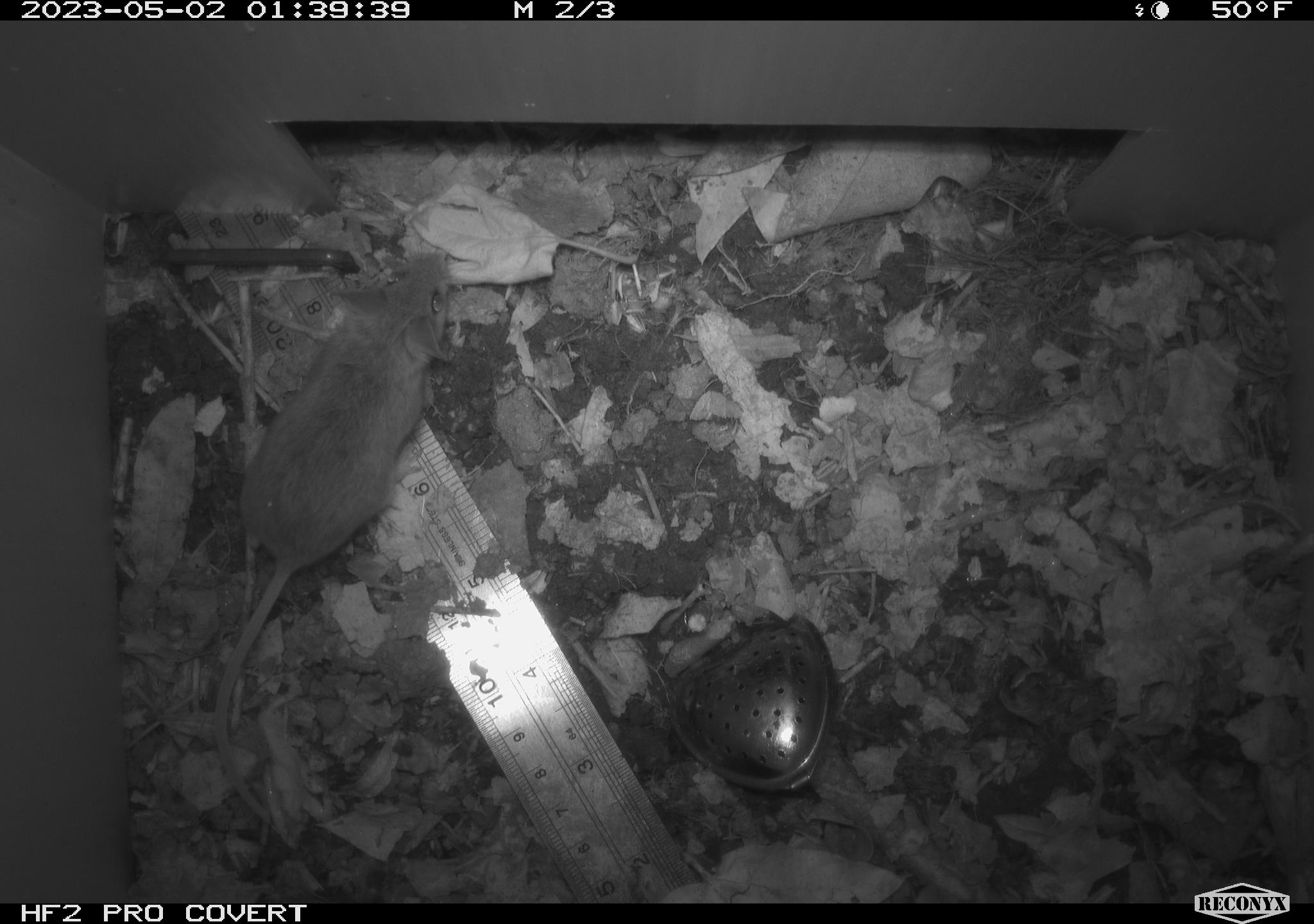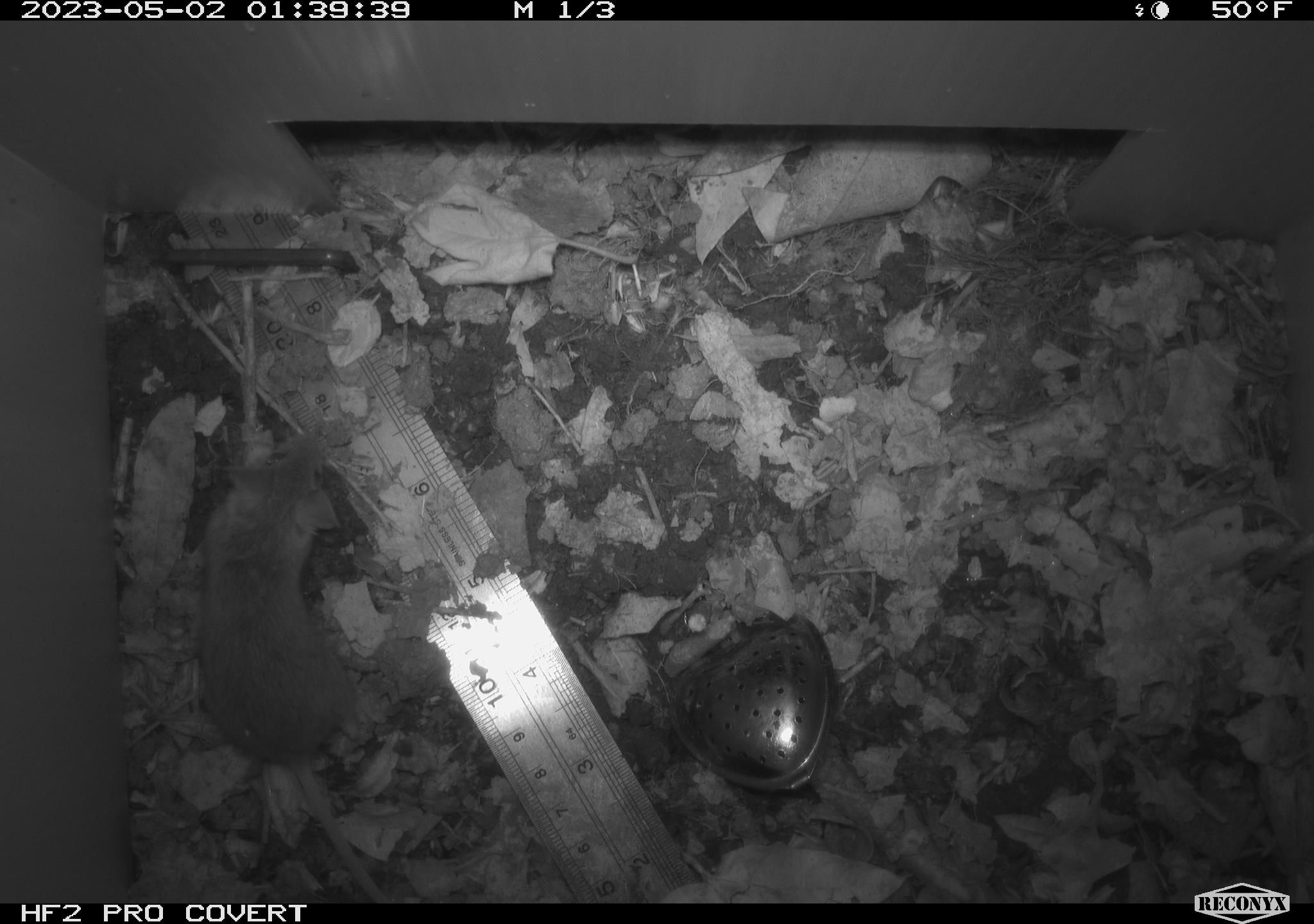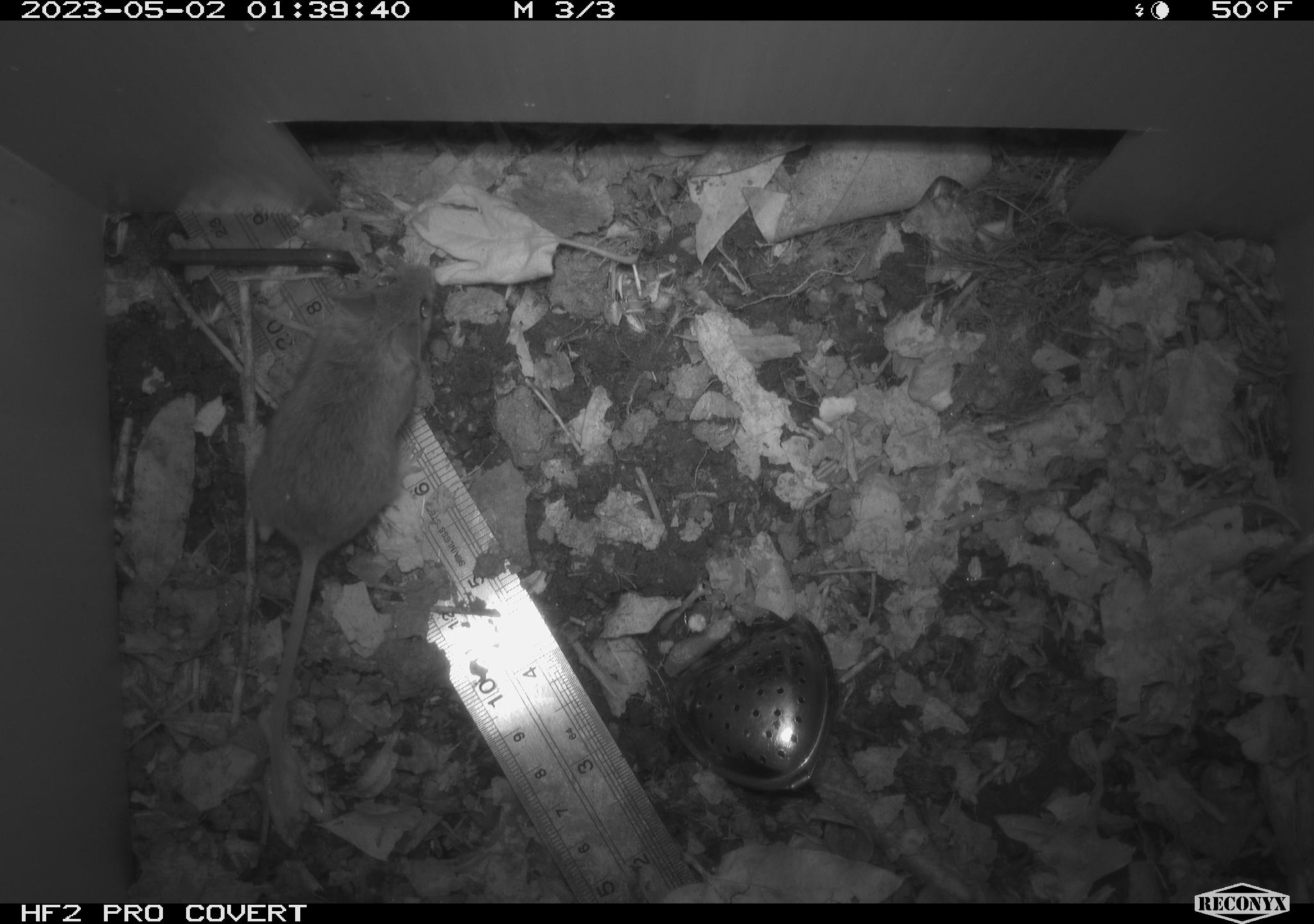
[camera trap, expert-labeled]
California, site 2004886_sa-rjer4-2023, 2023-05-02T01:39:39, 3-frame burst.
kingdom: Animalia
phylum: Chordata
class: Mammalia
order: Rodentia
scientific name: Rodentia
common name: mouse species